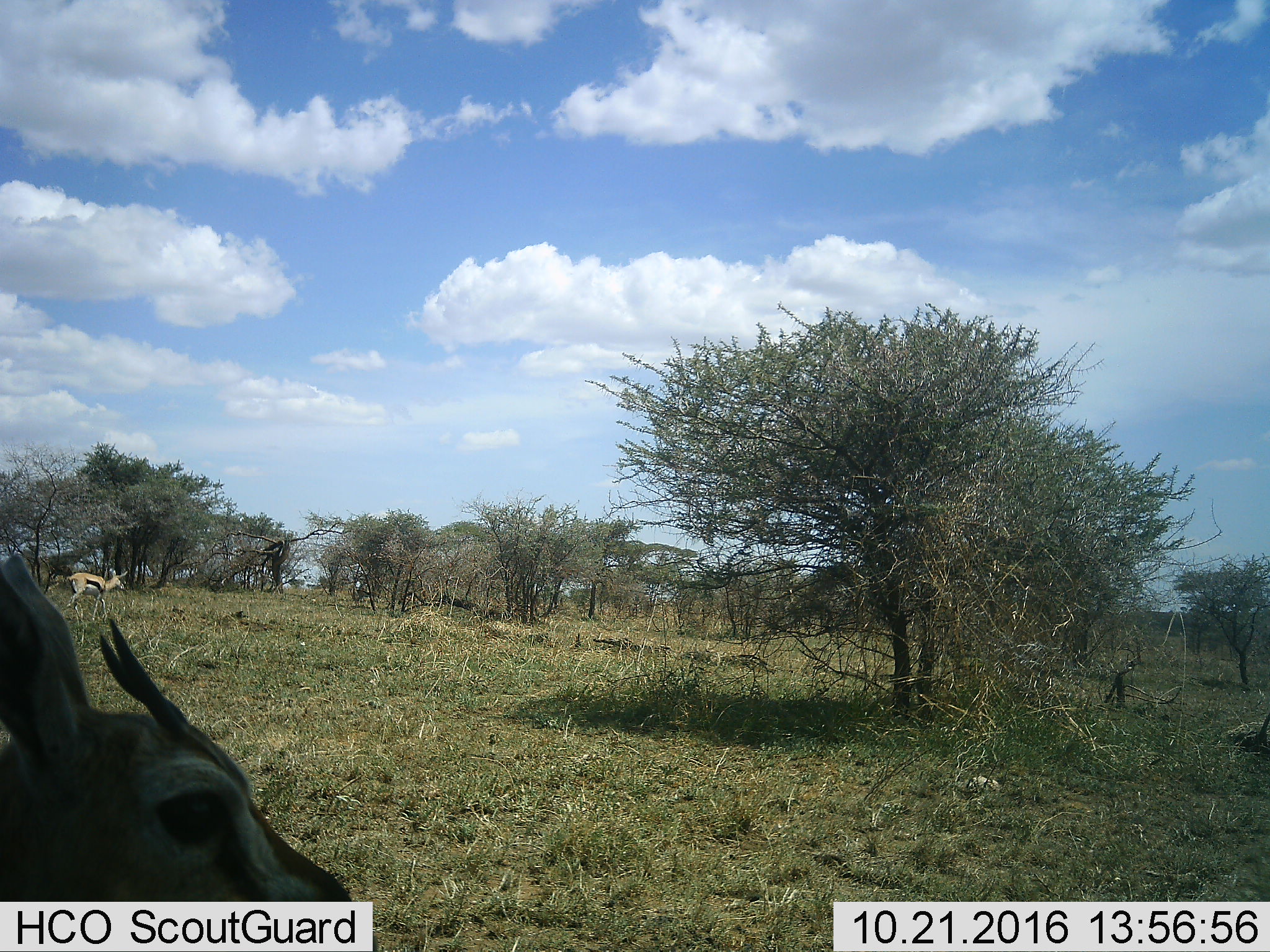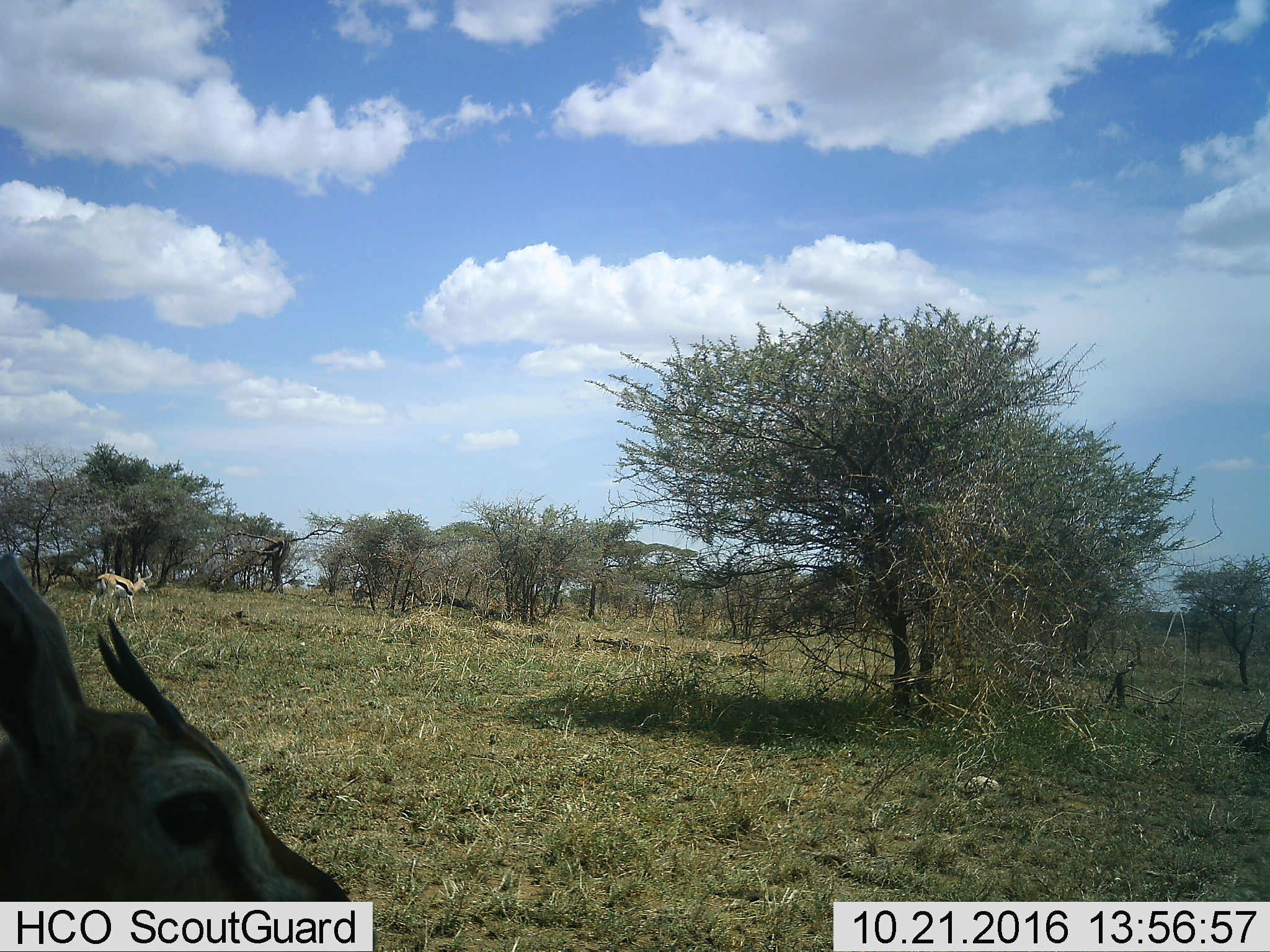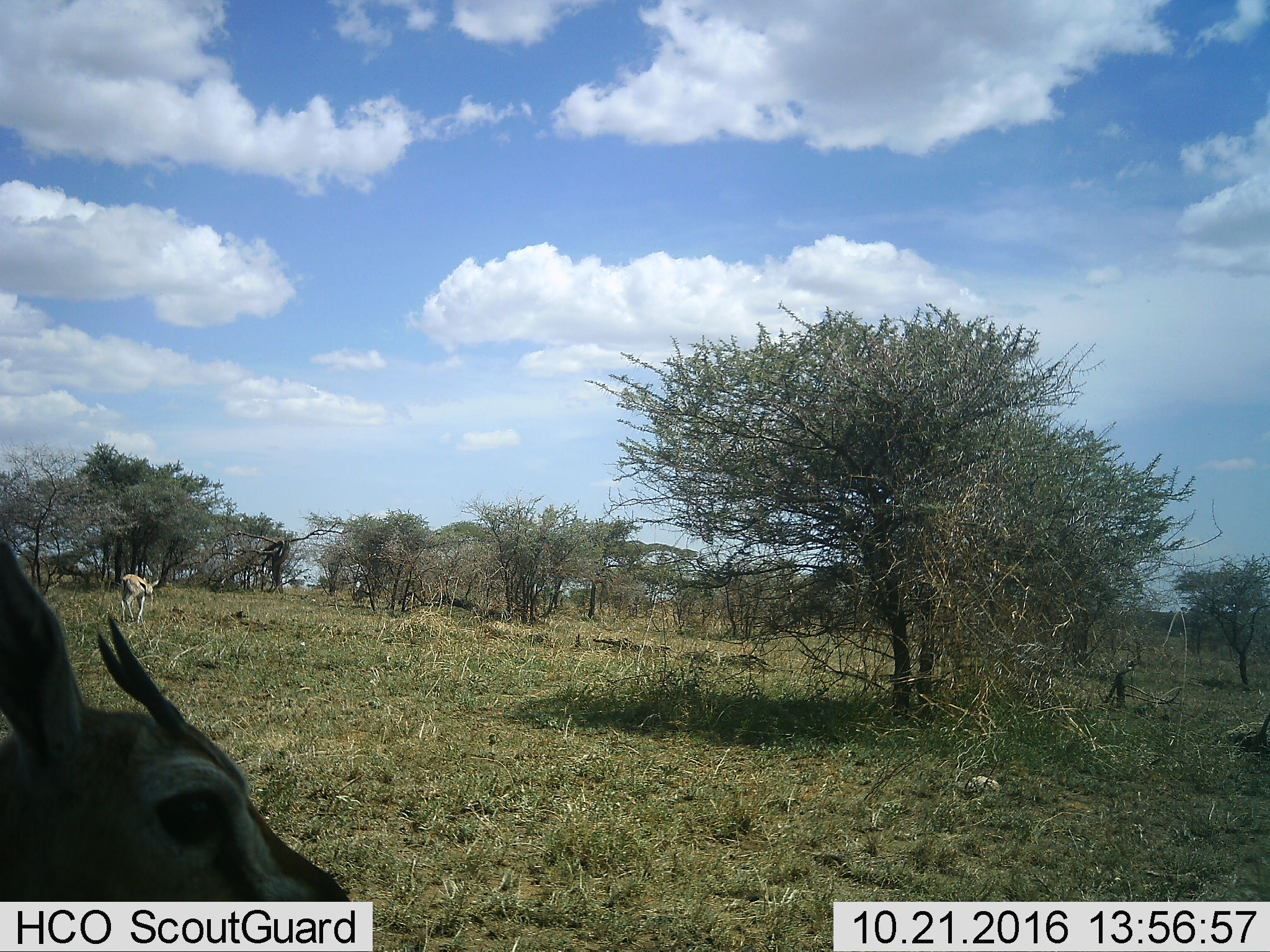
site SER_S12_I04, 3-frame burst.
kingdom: Animalia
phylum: Chordata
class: Mammalia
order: Artiodactyla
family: Bovidae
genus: Eudorcas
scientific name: Eudorcas thomsonii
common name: thomson's gazelle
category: gazellethomsons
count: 2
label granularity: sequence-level